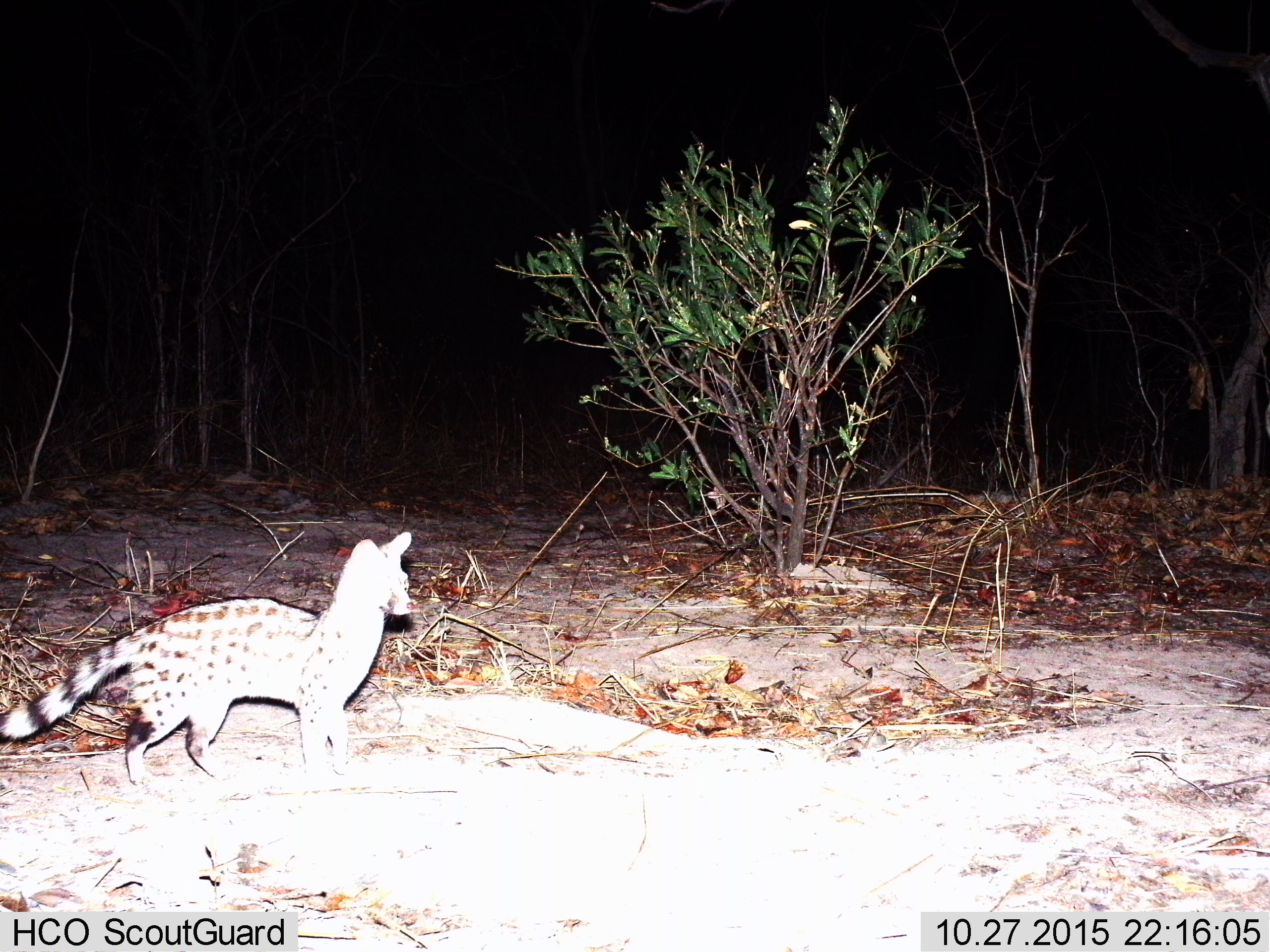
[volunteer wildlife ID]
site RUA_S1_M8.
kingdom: Animalia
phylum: Chordata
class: Mammalia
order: Carnivora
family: Viverridae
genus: Genetta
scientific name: Genetta genetta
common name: small-spotted genet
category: genetcommonsmallspotted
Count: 1.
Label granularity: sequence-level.